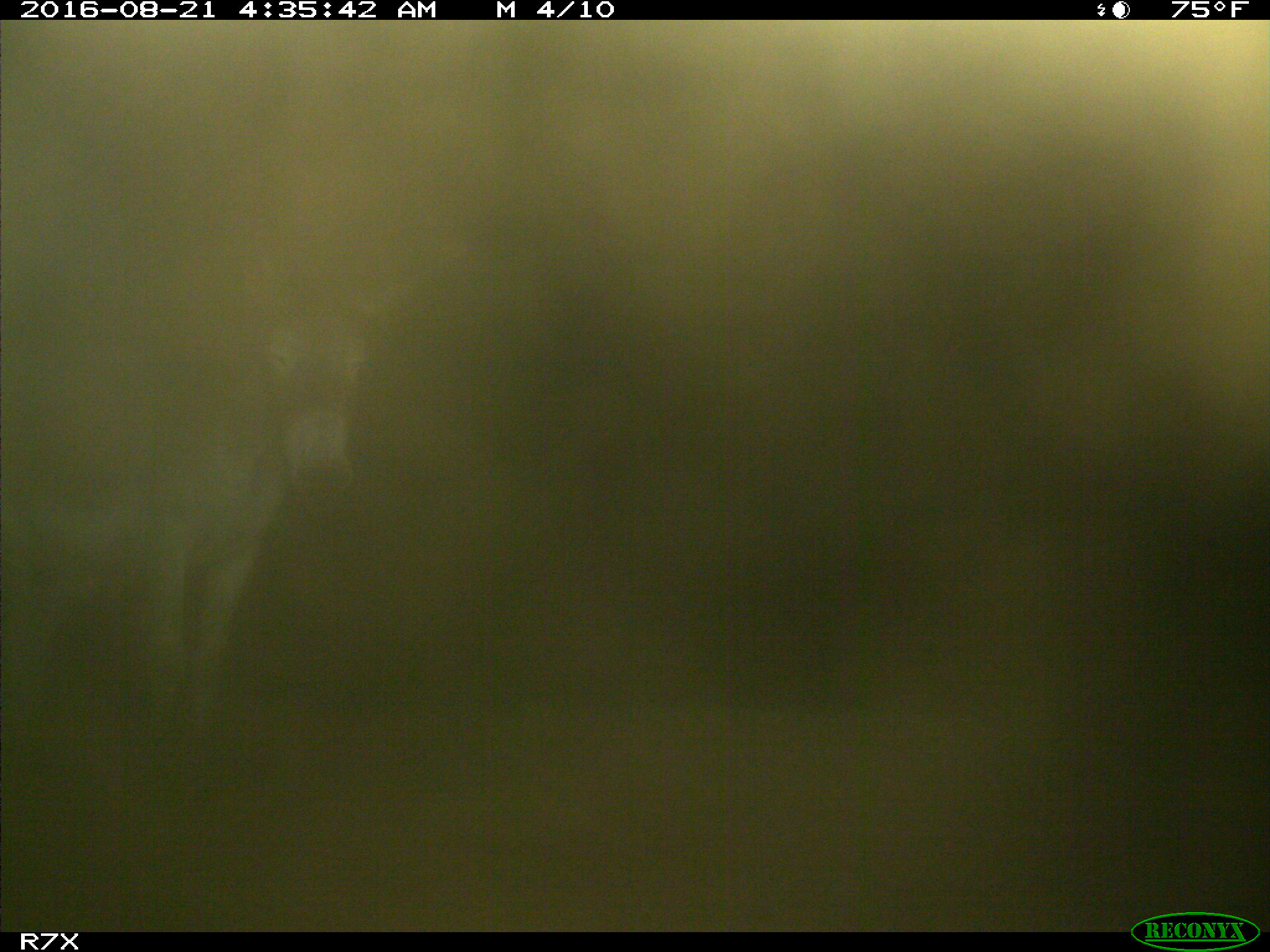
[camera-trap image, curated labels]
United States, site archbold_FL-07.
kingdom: Animalia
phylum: Chordata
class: Mammalia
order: Perissodactyla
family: Equidae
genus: Equus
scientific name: Equus africanus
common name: african wild ass